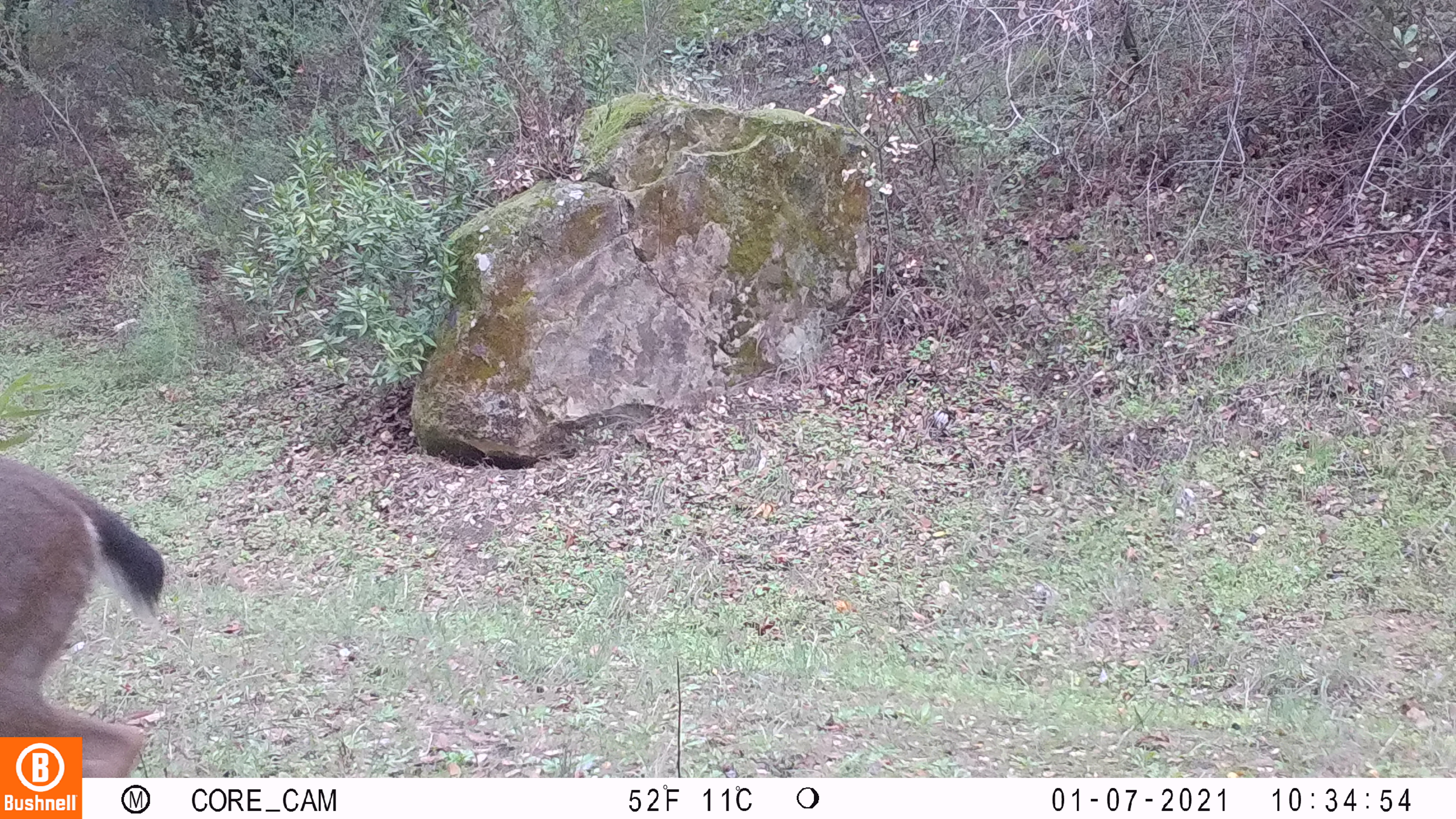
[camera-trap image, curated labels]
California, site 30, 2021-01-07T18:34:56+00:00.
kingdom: Animalia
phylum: Chordata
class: Mammalia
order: Artiodactyla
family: Cervidae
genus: Odocoileus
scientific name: Odocoileus hemionus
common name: mule deer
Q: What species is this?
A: Mule deer (Odocoileus hemionus).